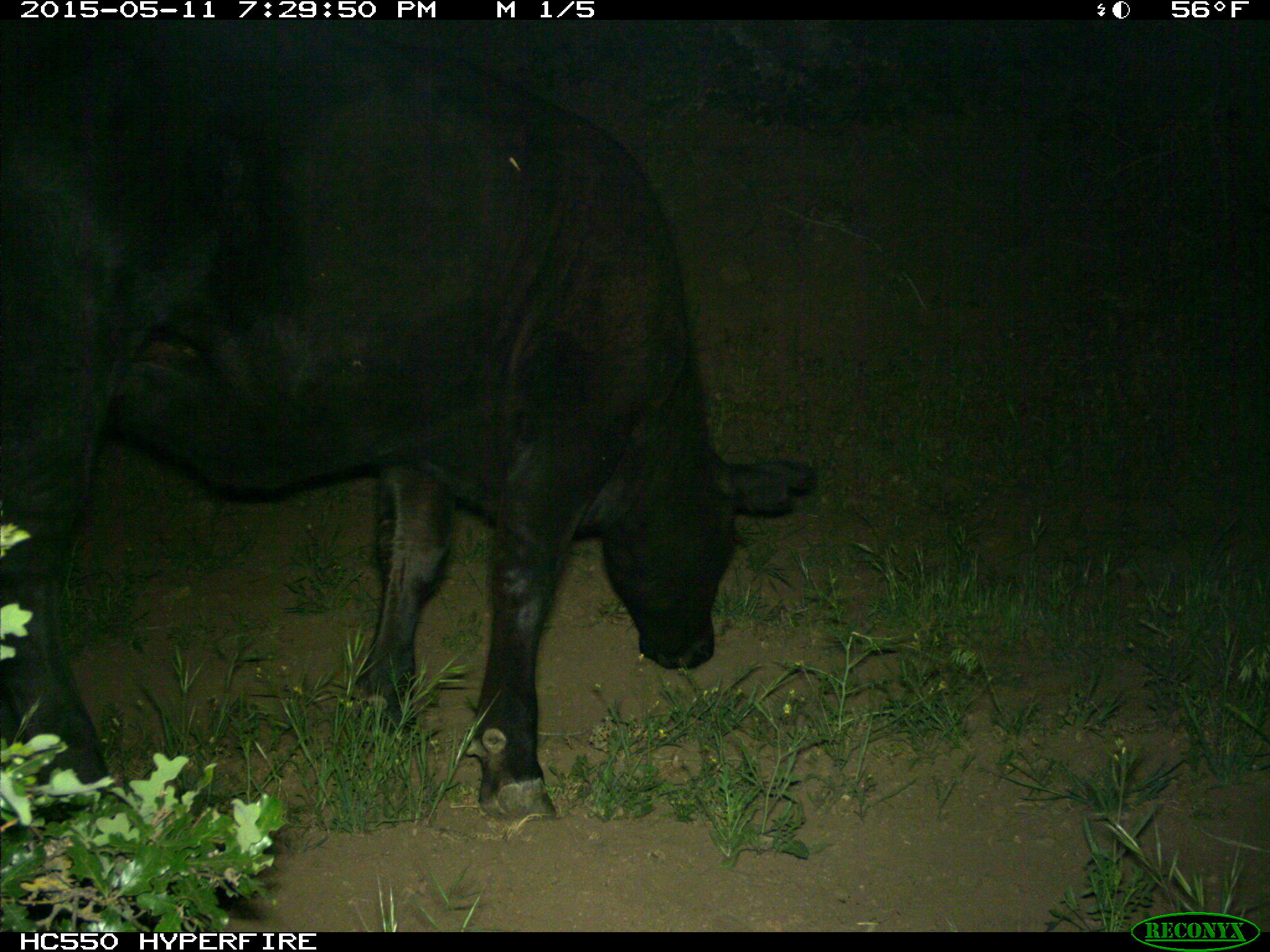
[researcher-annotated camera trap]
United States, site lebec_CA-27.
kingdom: Animalia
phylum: Chordata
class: Mammalia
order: Artiodactyla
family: Bovidae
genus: Bos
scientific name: Bos taurus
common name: domestic cow